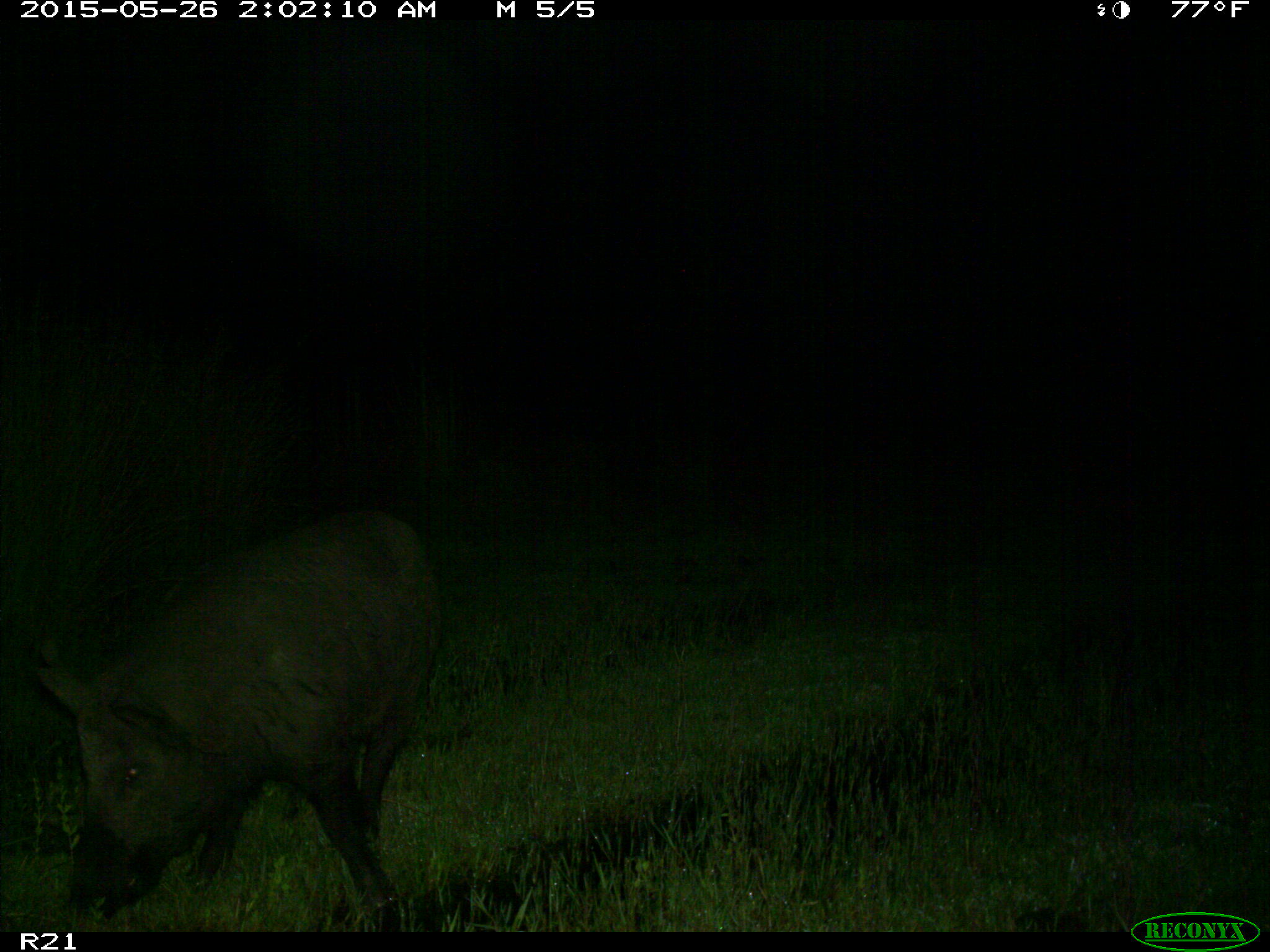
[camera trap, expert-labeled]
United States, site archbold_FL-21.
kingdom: Animalia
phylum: Chordata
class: Mammalia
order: Artiodactyla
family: Suidae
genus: Sus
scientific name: Sus scrofa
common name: wild boar